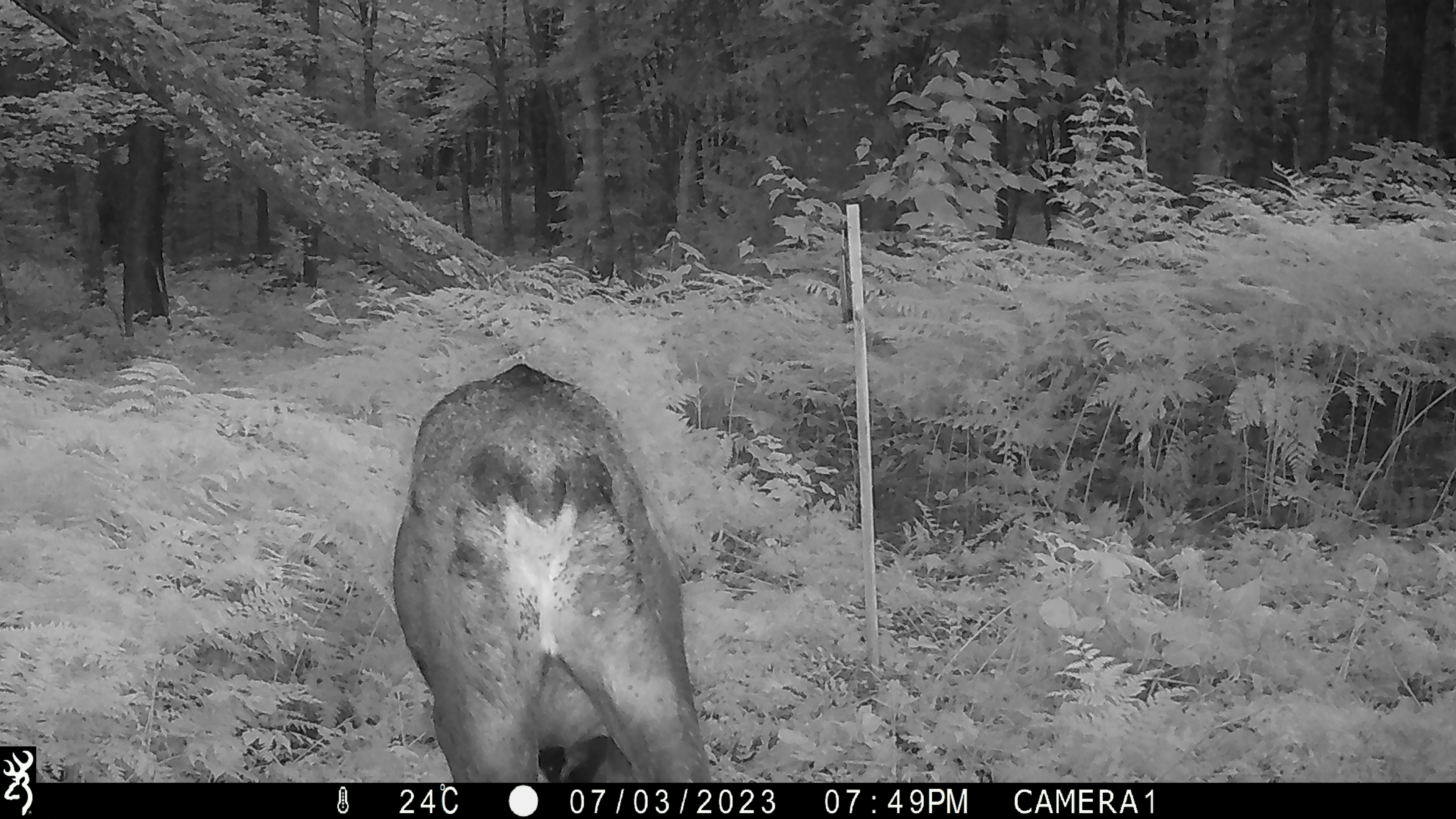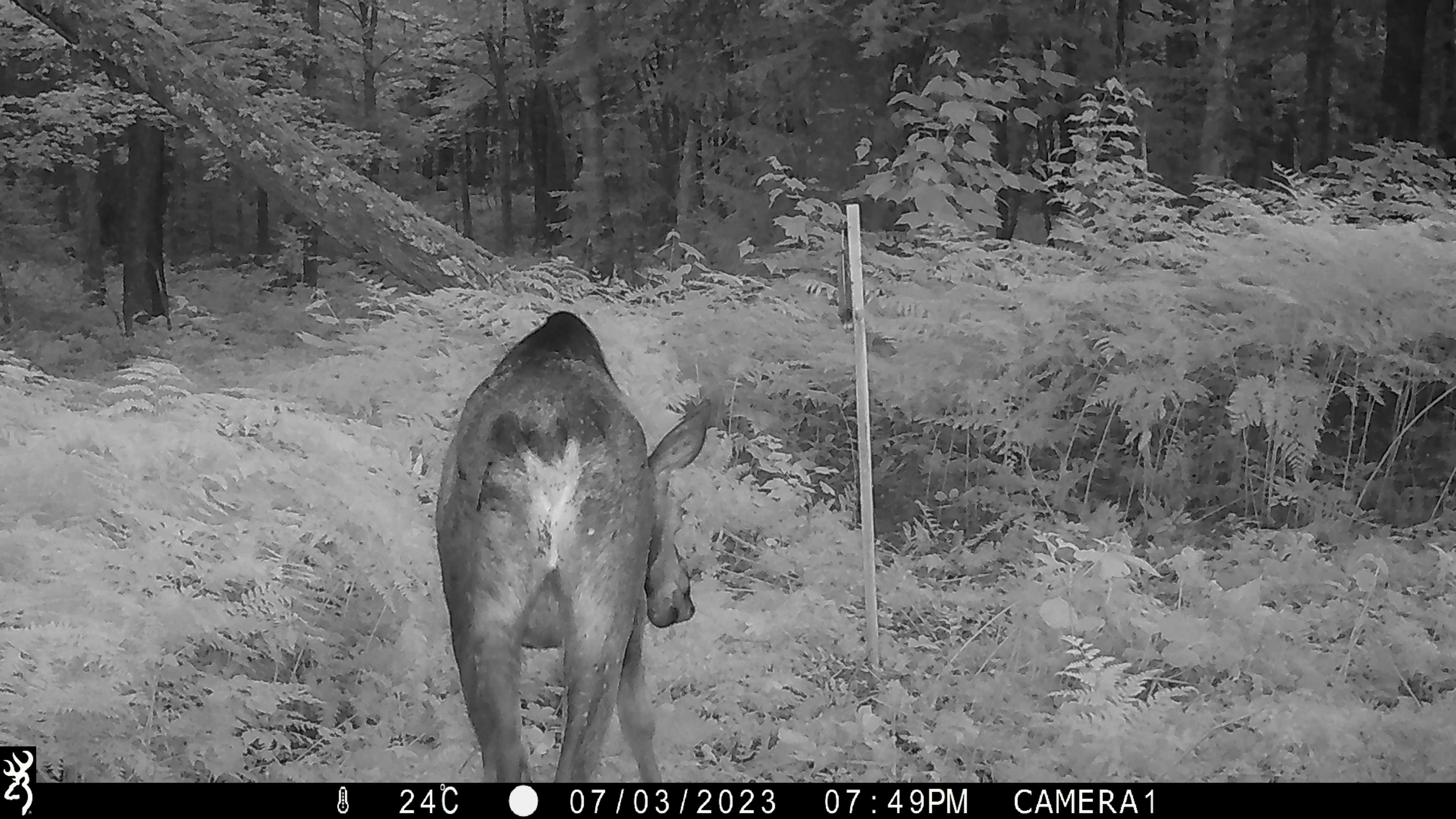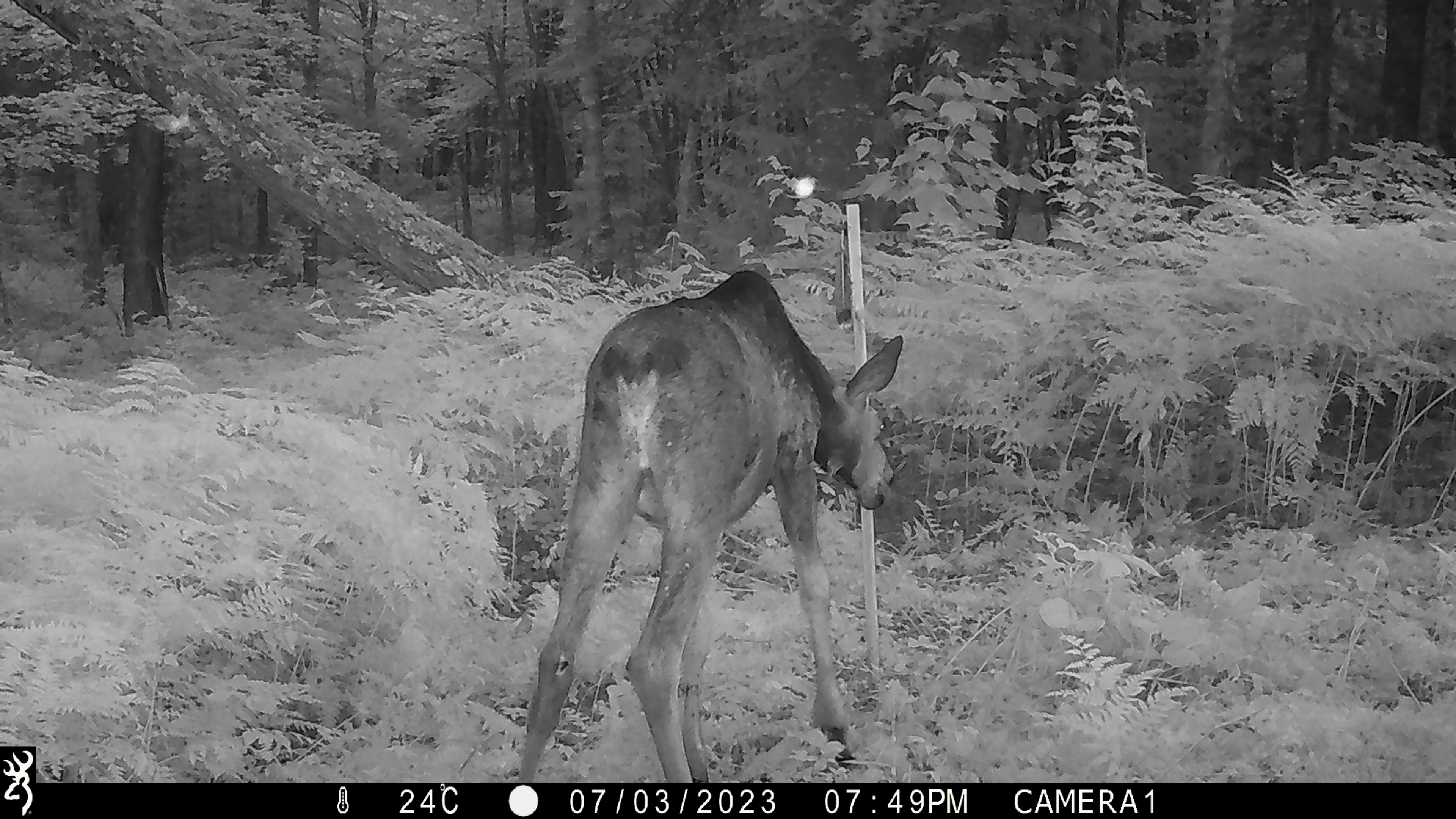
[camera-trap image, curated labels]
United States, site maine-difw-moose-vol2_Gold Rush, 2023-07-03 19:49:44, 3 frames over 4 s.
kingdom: Animalia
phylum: Chordata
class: Mammalia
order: Artiodactyla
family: Cervidae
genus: Alces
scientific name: Alces alces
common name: moose